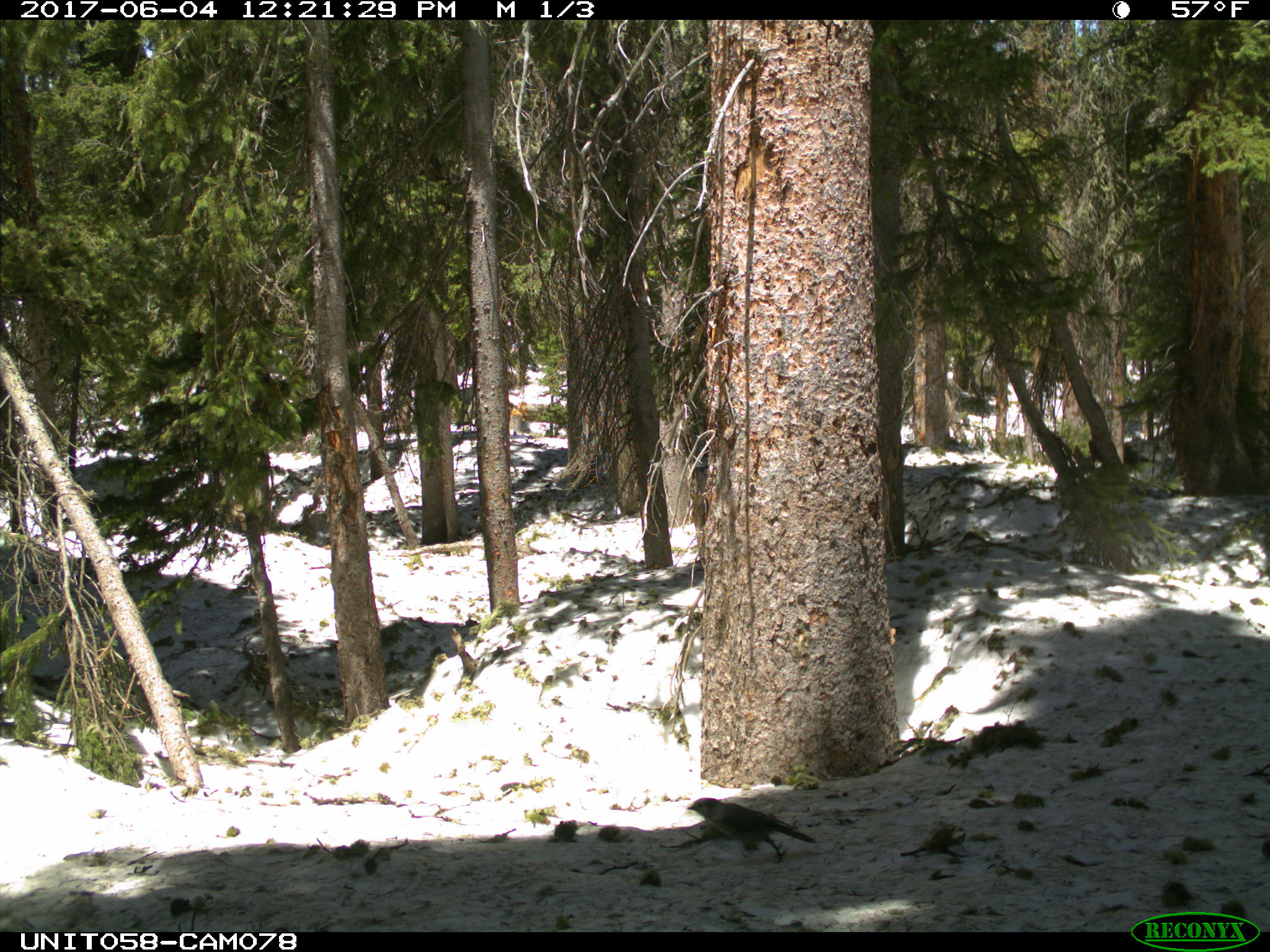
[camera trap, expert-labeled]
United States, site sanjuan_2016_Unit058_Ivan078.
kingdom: Animalia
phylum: Chordata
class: Aves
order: Passeriformes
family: Corvidae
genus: Perisoreus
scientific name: Perisoreus canadensis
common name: canada jay